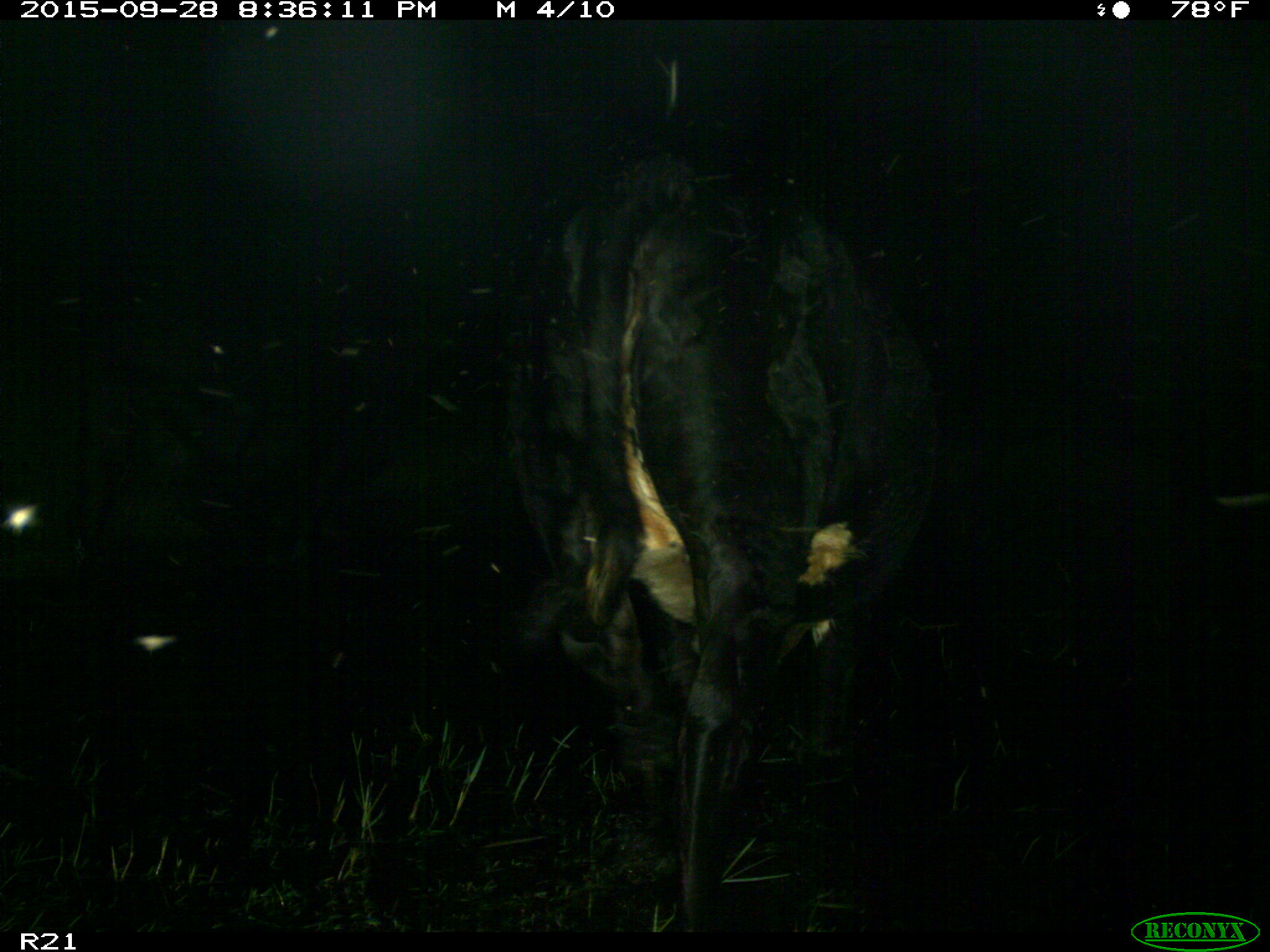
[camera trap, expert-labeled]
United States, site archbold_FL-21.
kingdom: Animalia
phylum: Chordata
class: Mammalia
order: Artiodactyla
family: Bovidae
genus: Bos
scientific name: Bos taurus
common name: domestic cow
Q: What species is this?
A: Bos taurus (domestic cow).